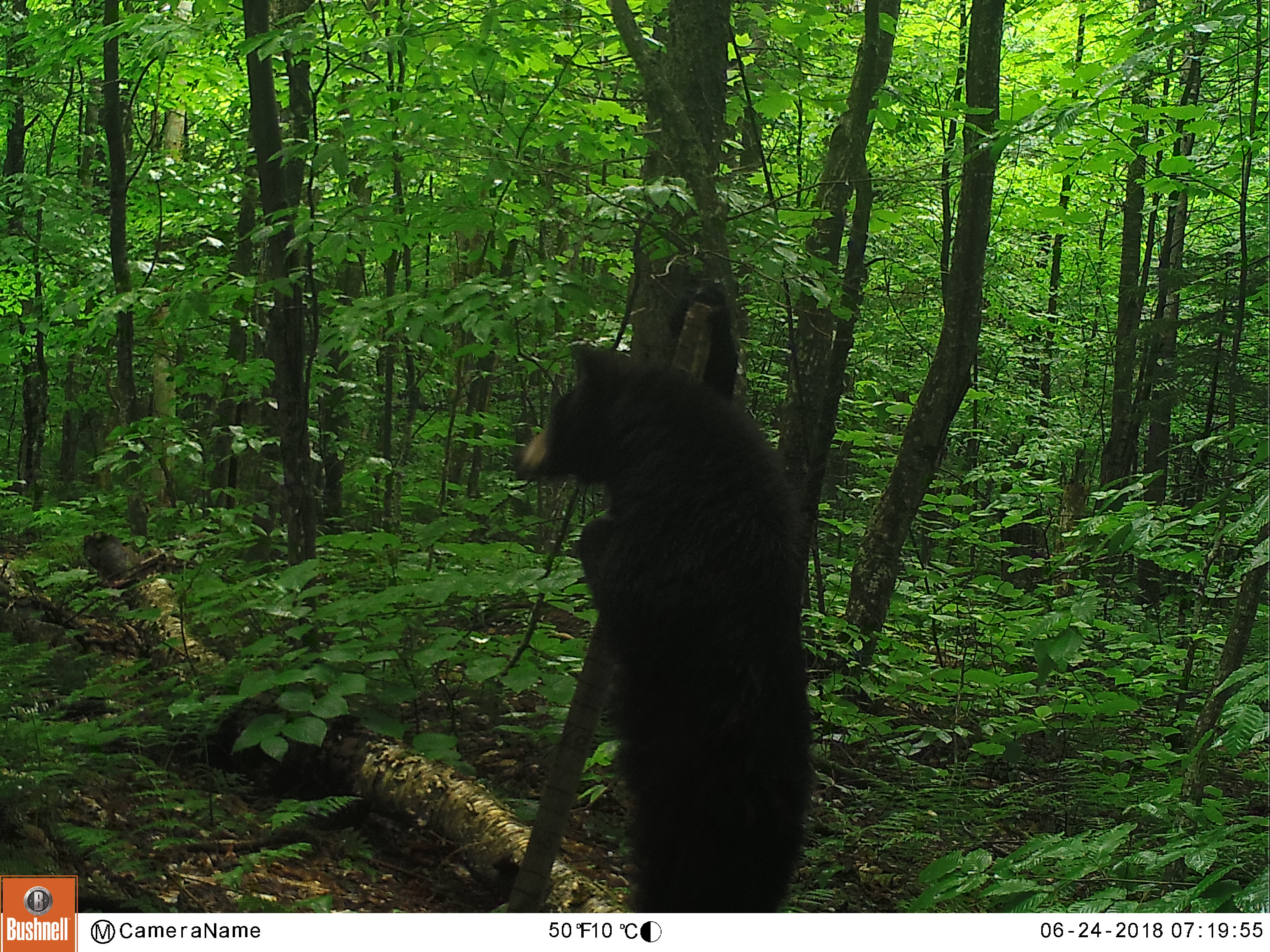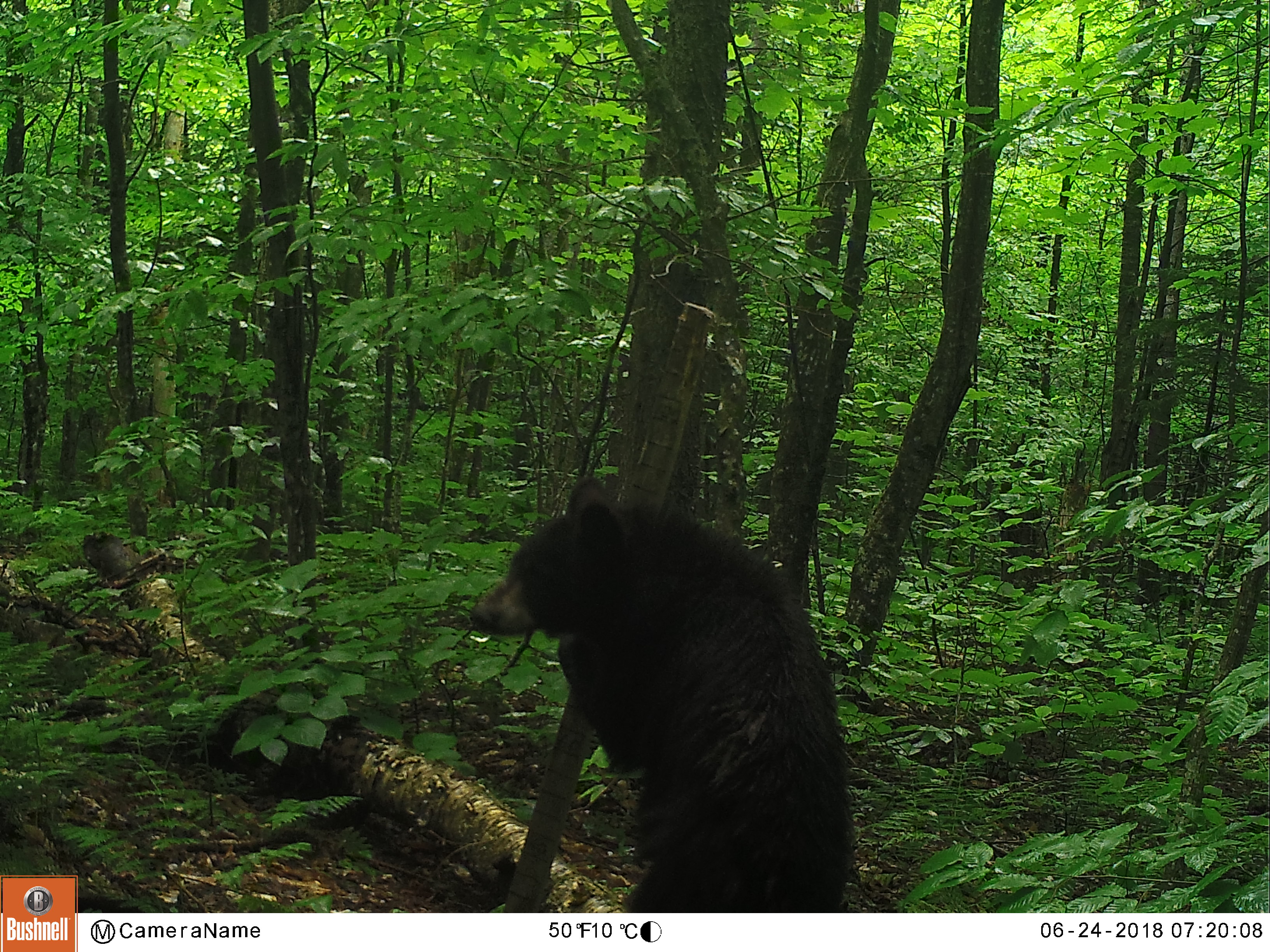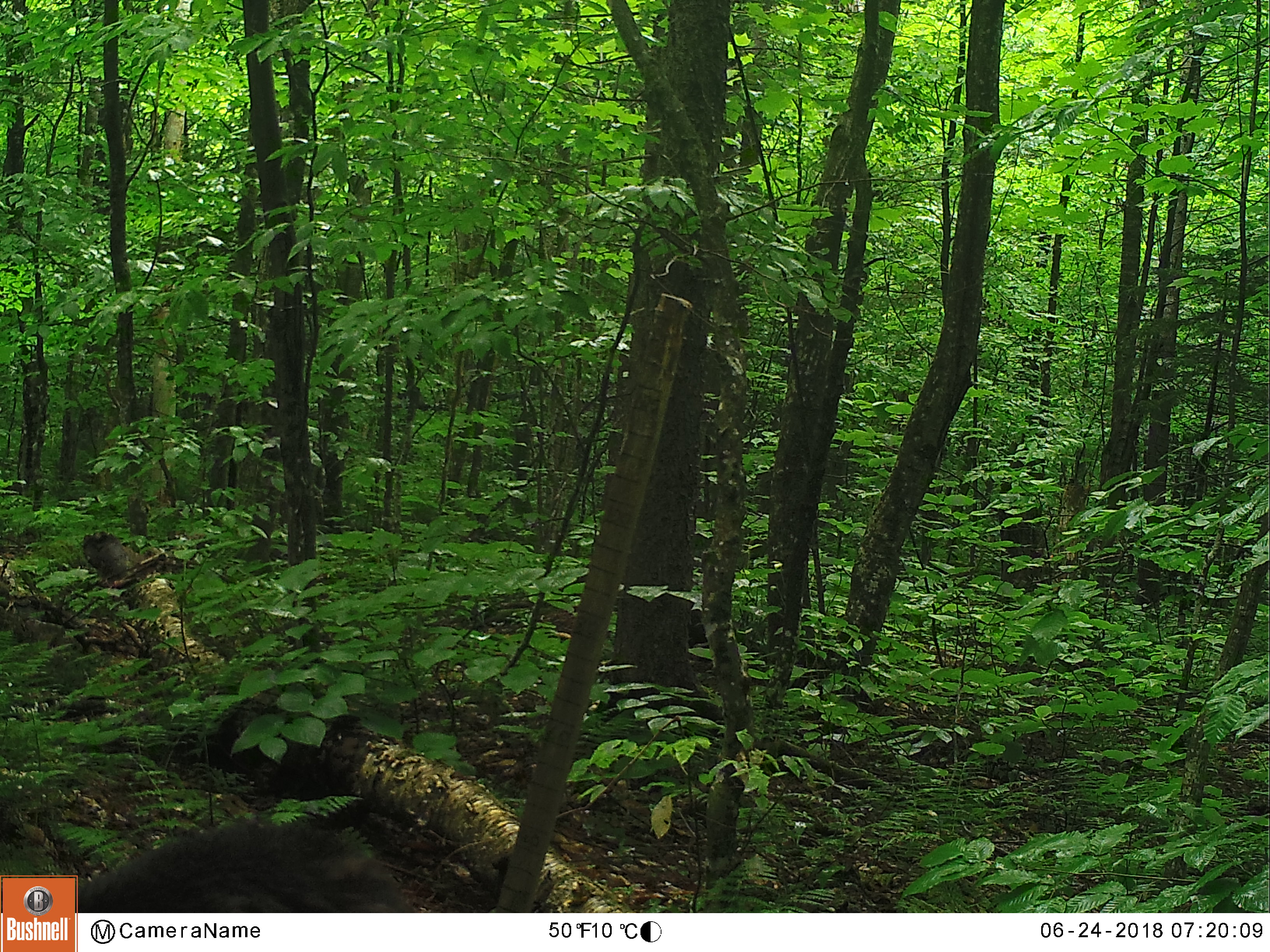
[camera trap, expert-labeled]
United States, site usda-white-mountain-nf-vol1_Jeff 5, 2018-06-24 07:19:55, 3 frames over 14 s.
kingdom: Animalia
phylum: Chordata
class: Mammalia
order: Carnivora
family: Ursidae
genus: Ursus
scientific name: Ursus americanus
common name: black bear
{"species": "black bear (Ursus americanus)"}